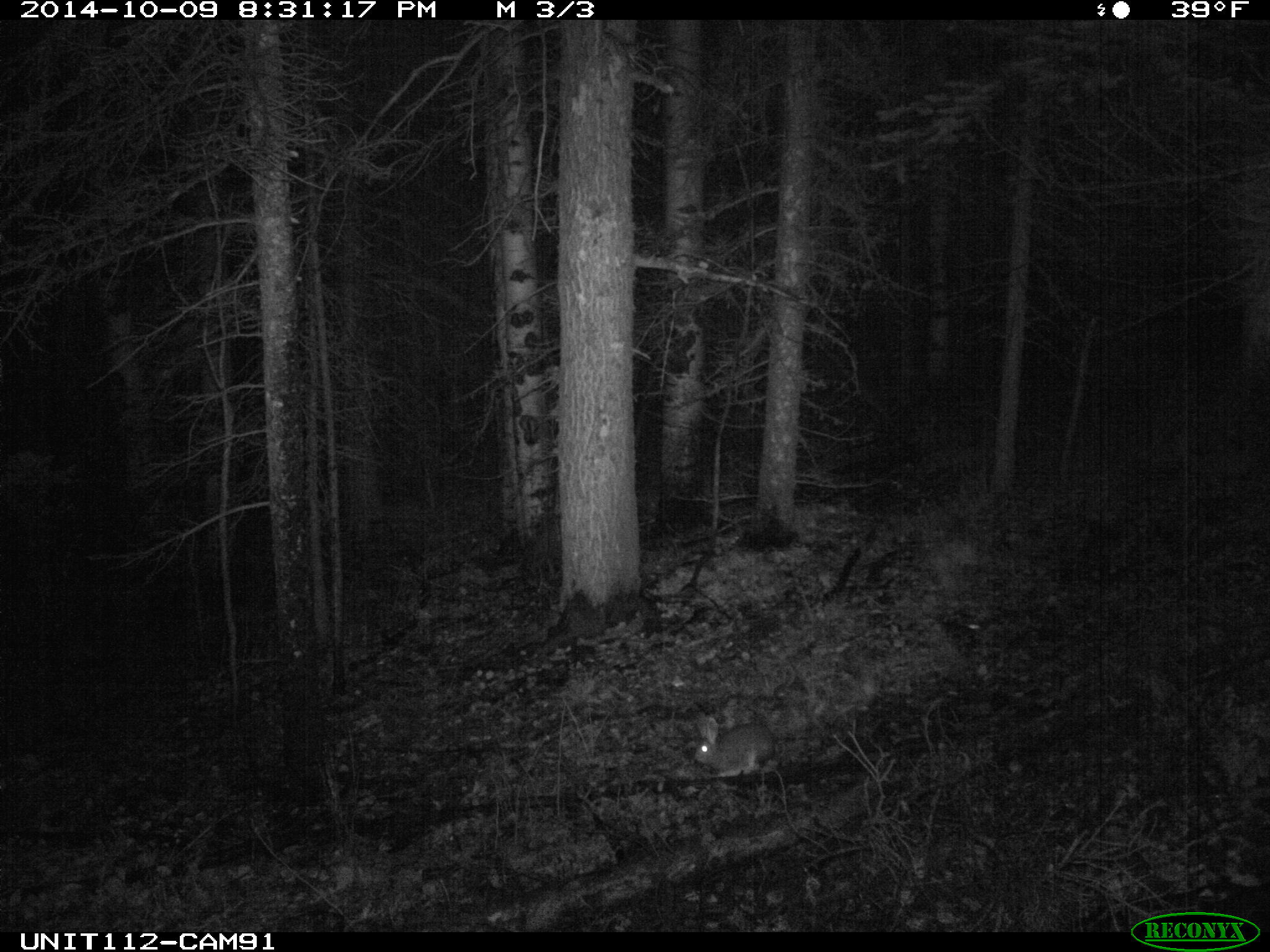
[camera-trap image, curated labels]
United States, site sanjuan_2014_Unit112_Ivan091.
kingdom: Animalia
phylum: Chordata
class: Mammalia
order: Lagomorpha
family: Leporidae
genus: Lepus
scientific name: Lepus americanus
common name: snowshoe hare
Lepus americanus (snowshoe hare).